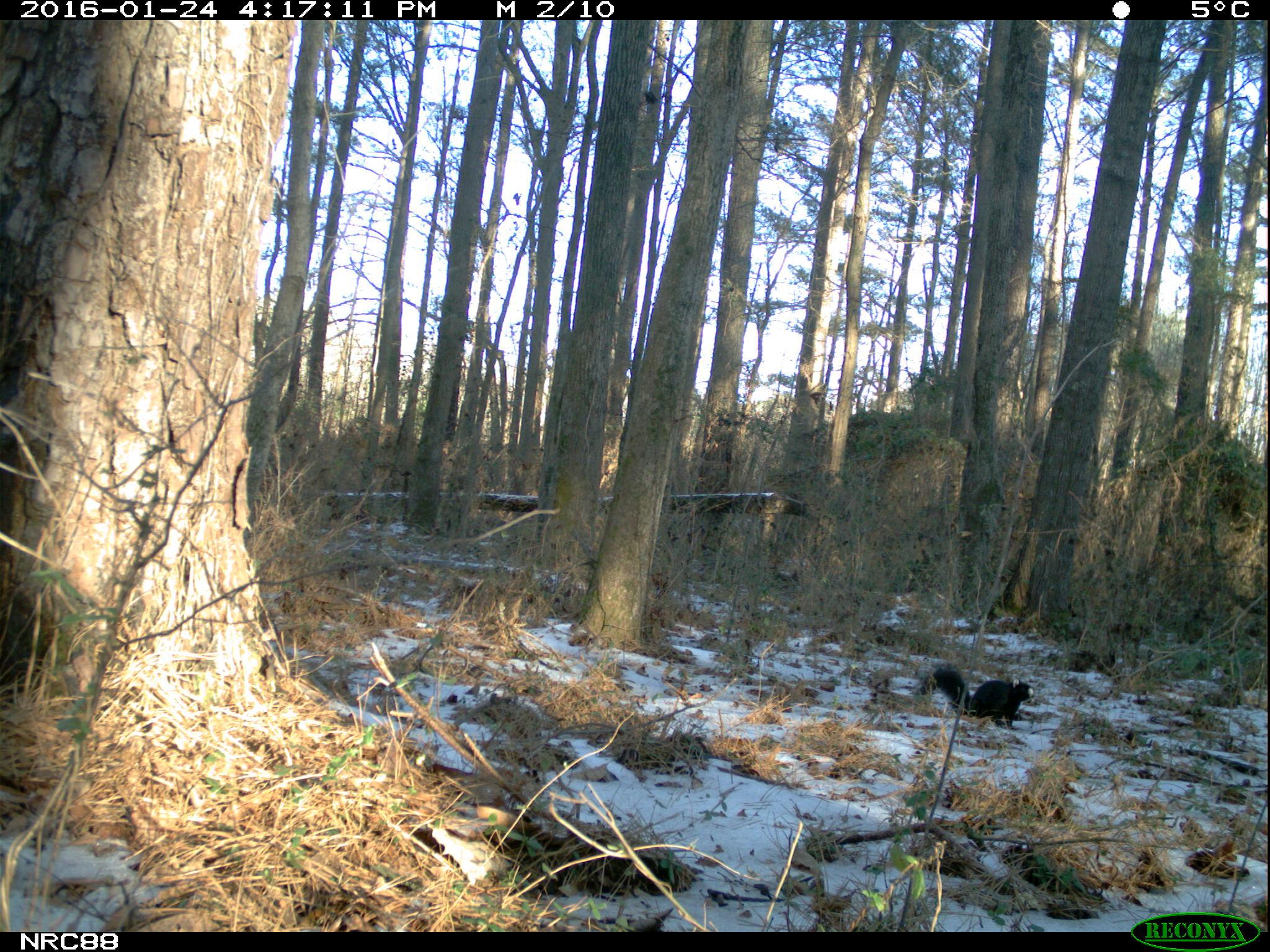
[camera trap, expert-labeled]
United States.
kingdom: Animalia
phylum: Chordata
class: Mammalia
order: Rodentia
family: Sciuridae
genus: Sciurus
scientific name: Sciurus niger cinereus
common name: eastern fox squirrel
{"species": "Eastern Fox Squirrel (Sciurus niger cinereus)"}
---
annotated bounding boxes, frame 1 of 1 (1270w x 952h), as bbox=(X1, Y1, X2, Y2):
Eastern Fox Squirrel: bbox=(908, 652, 1043, 733)